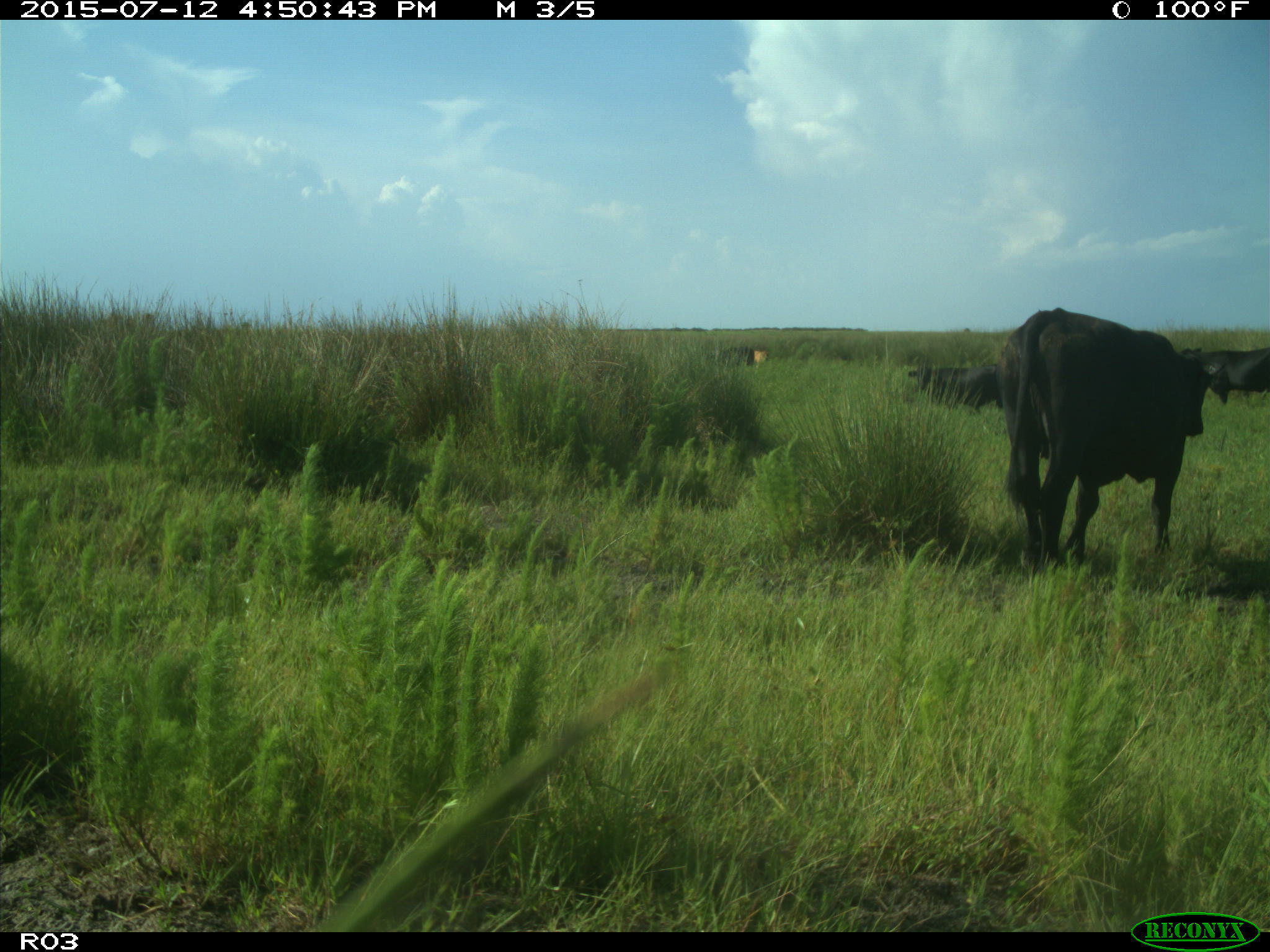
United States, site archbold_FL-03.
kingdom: Animalia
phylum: Chordata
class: Mammalia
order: Artiodactyla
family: Bovidae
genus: Bos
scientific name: Bos taurus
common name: domestic cow